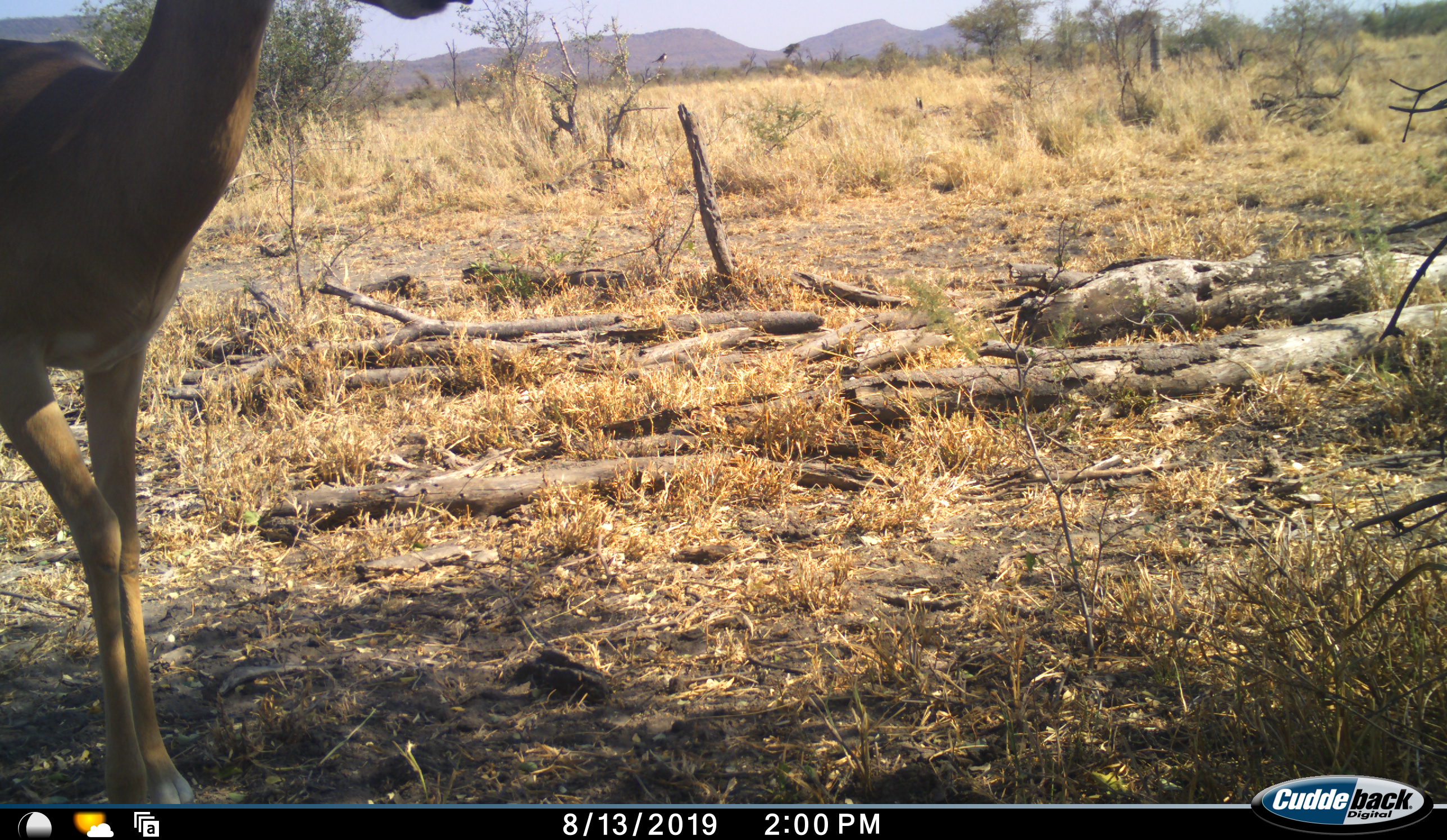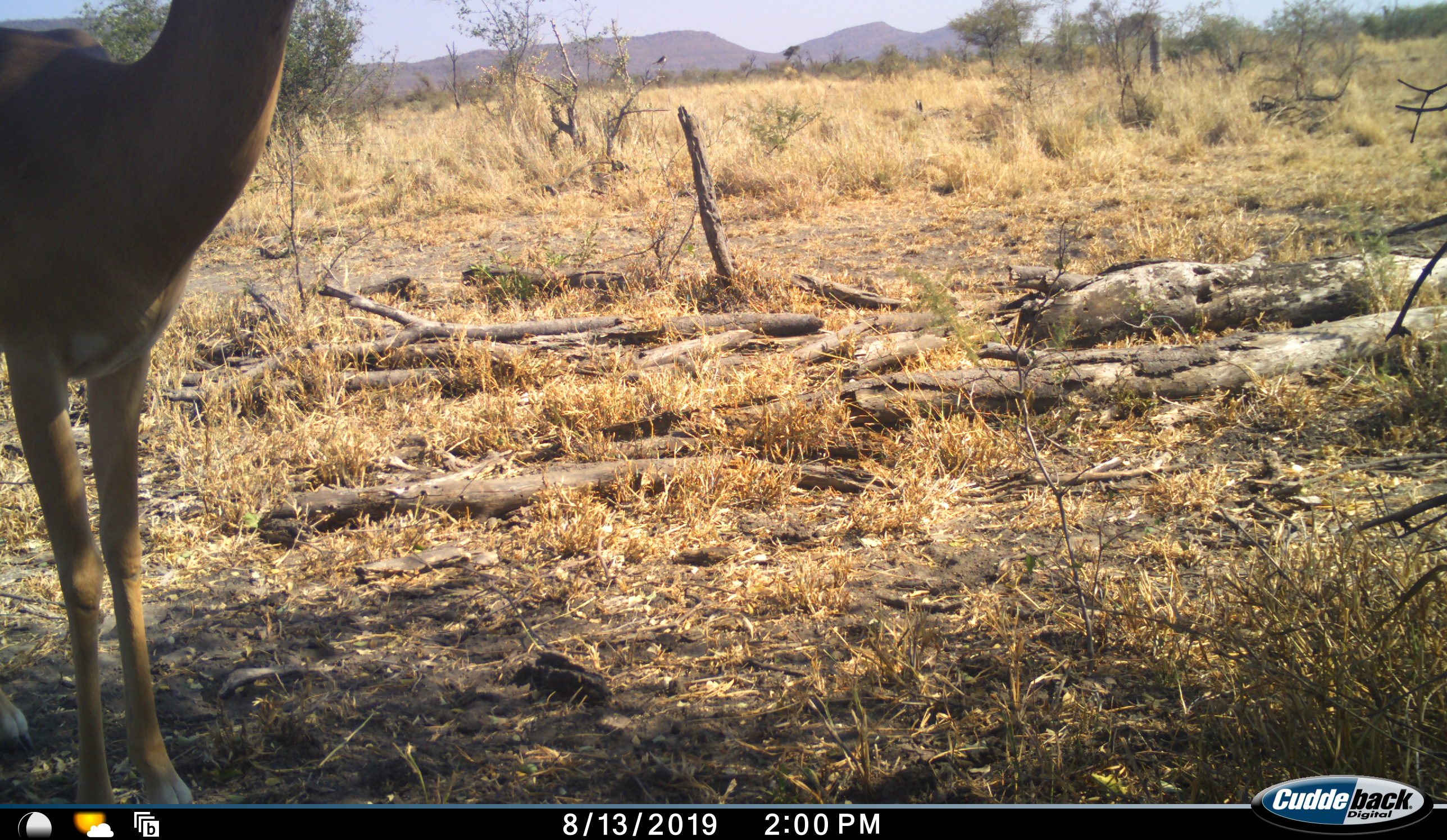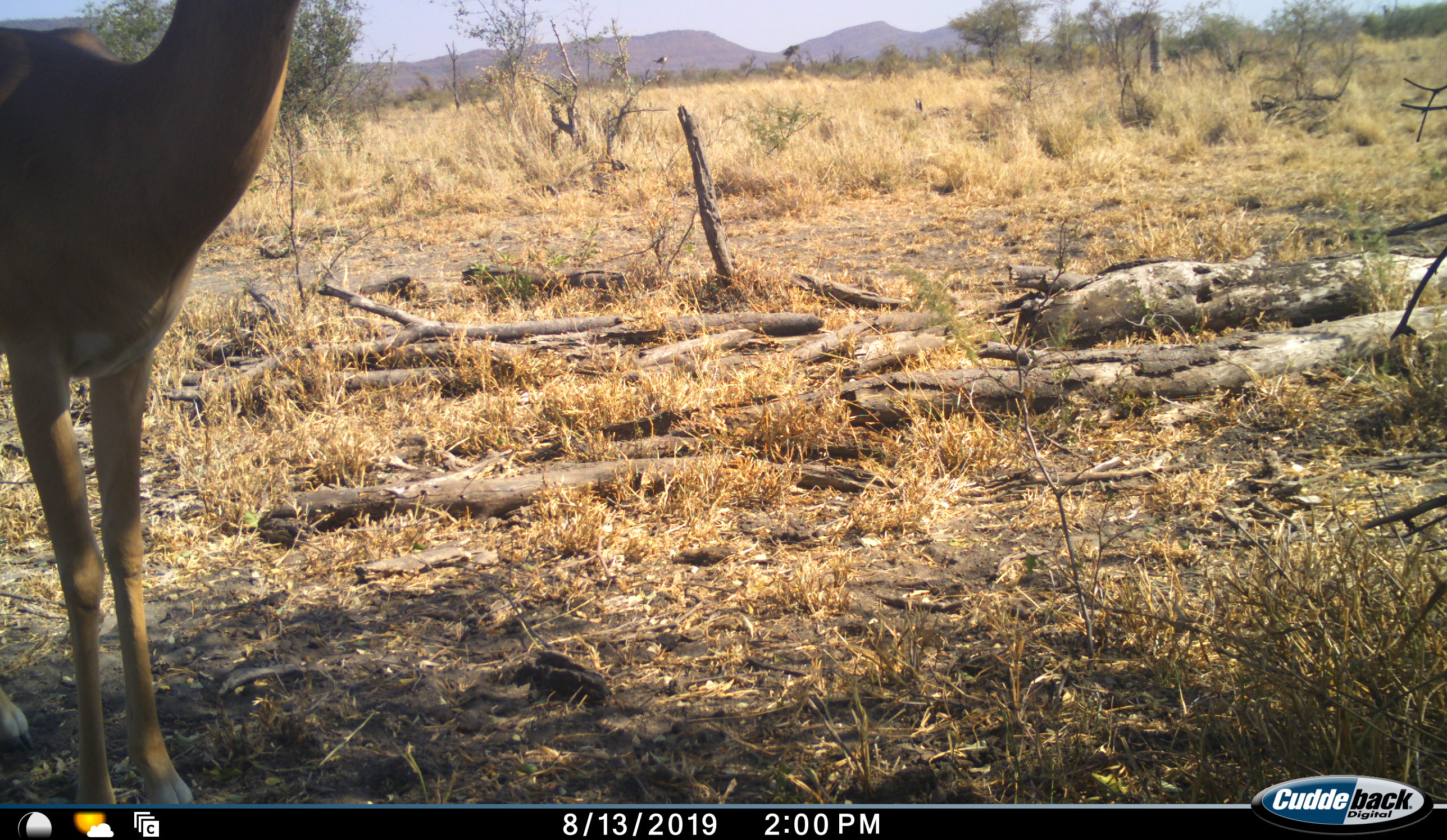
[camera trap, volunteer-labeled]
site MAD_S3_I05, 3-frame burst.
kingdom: Animalia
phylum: Chordata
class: Mammalia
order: Artiodactyla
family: Bovidae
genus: Aepyceros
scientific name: Aepyceros melampus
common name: impala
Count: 1.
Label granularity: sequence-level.